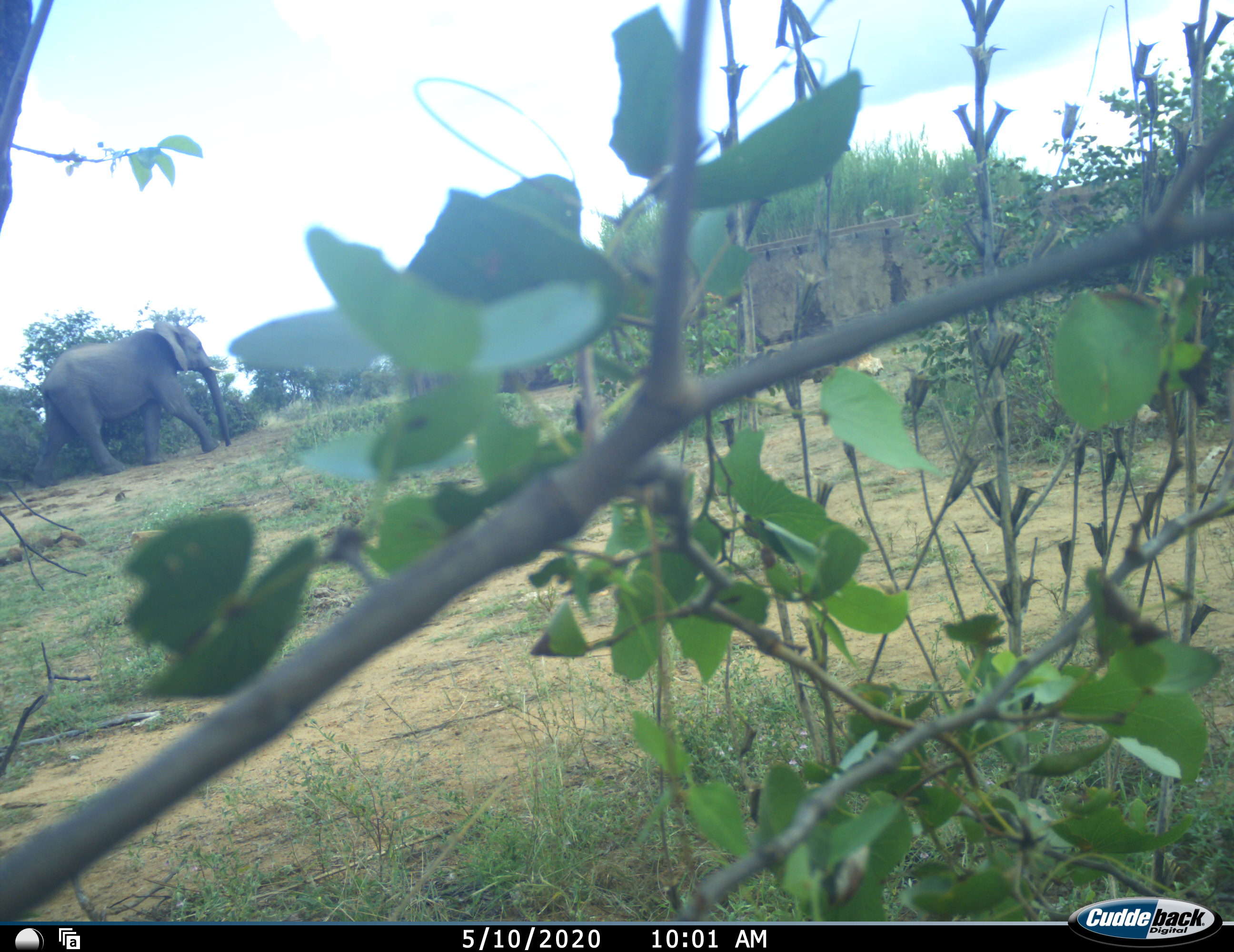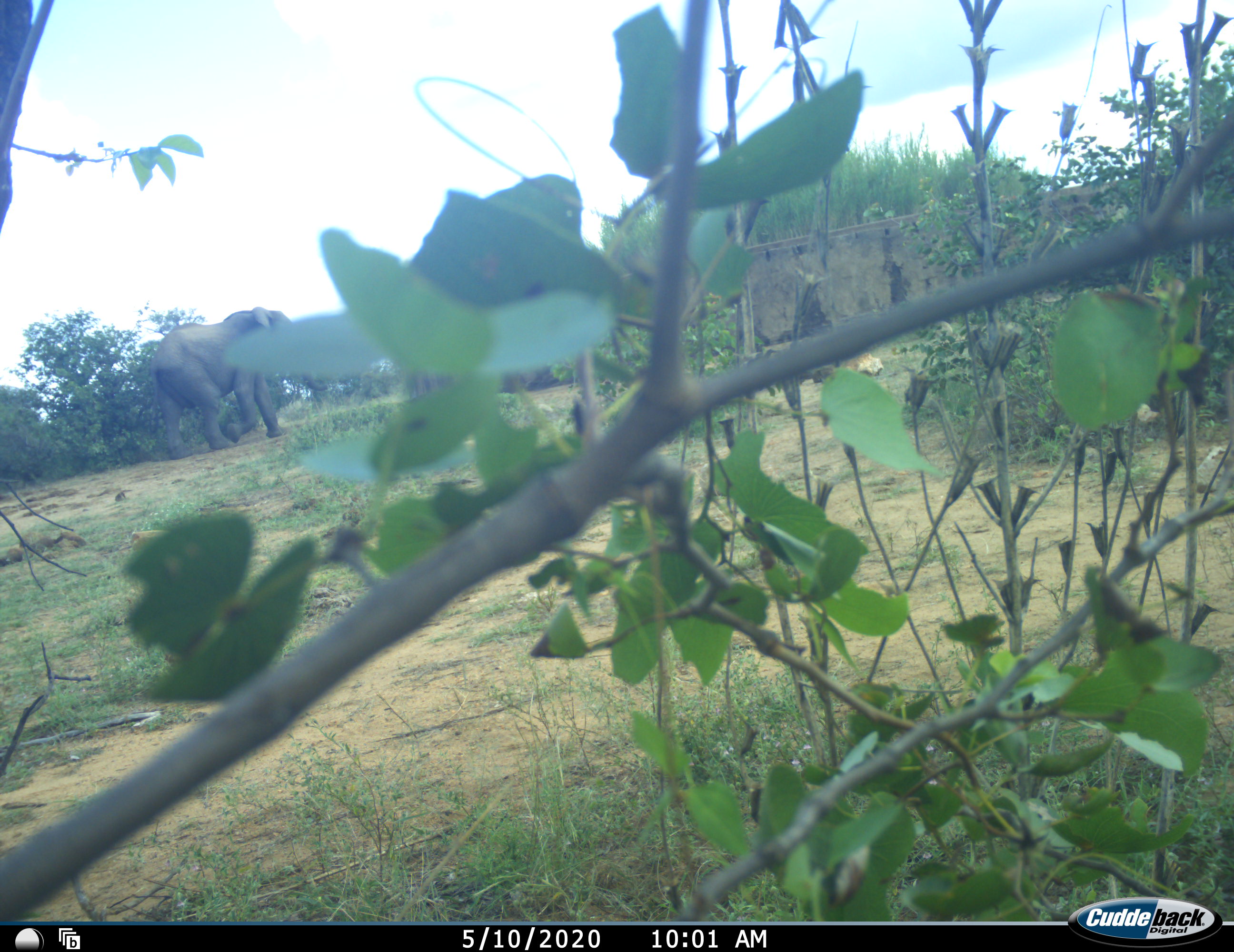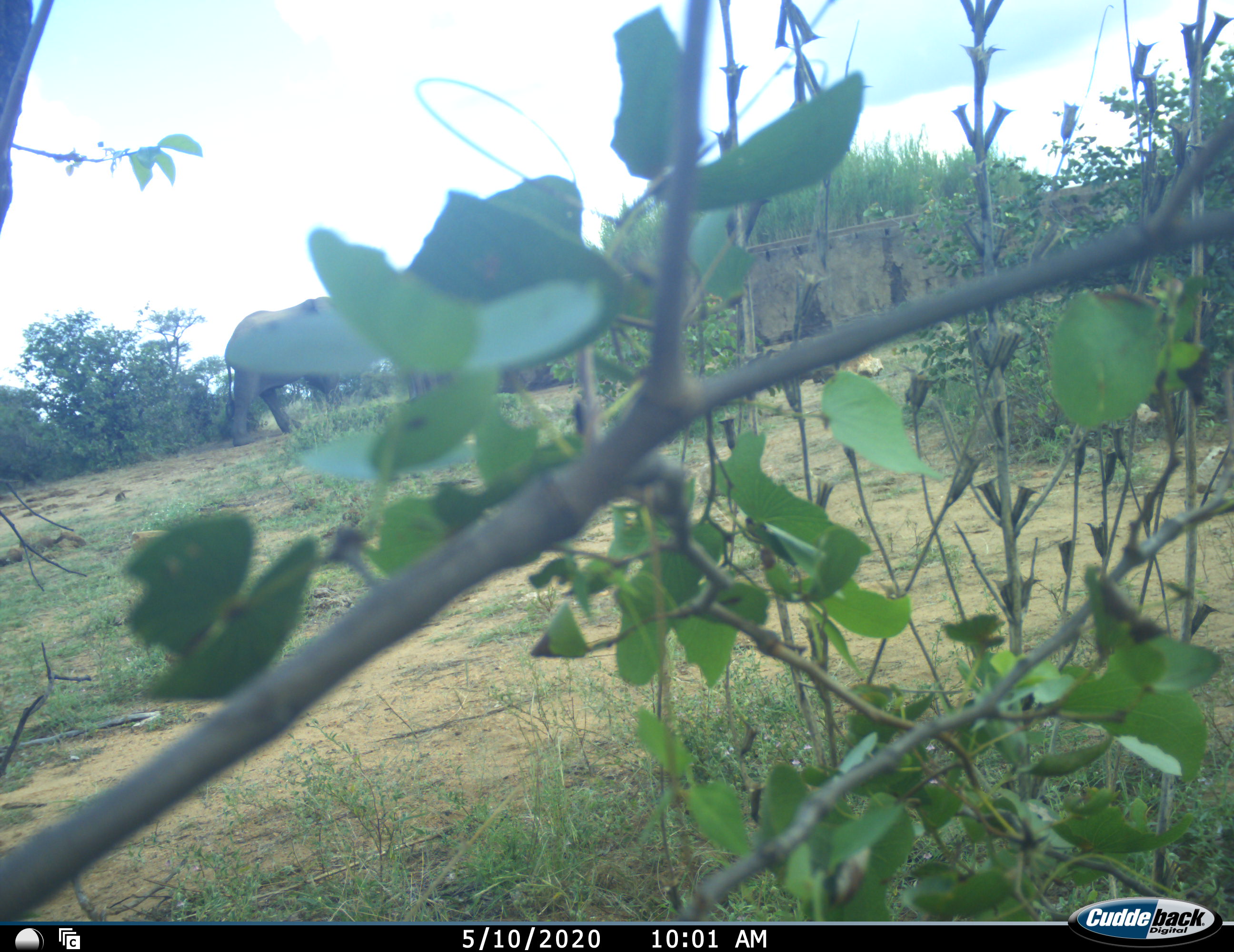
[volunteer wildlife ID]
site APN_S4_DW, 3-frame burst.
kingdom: Animalia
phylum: Chordata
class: Mammalia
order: Proboscidea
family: Elephantidae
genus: Loxodonta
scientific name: Loxodonta africana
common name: african bush elephant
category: elephant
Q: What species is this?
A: Elephant (african bush elephant) (Loxodonta africana).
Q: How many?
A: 1.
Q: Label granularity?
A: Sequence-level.